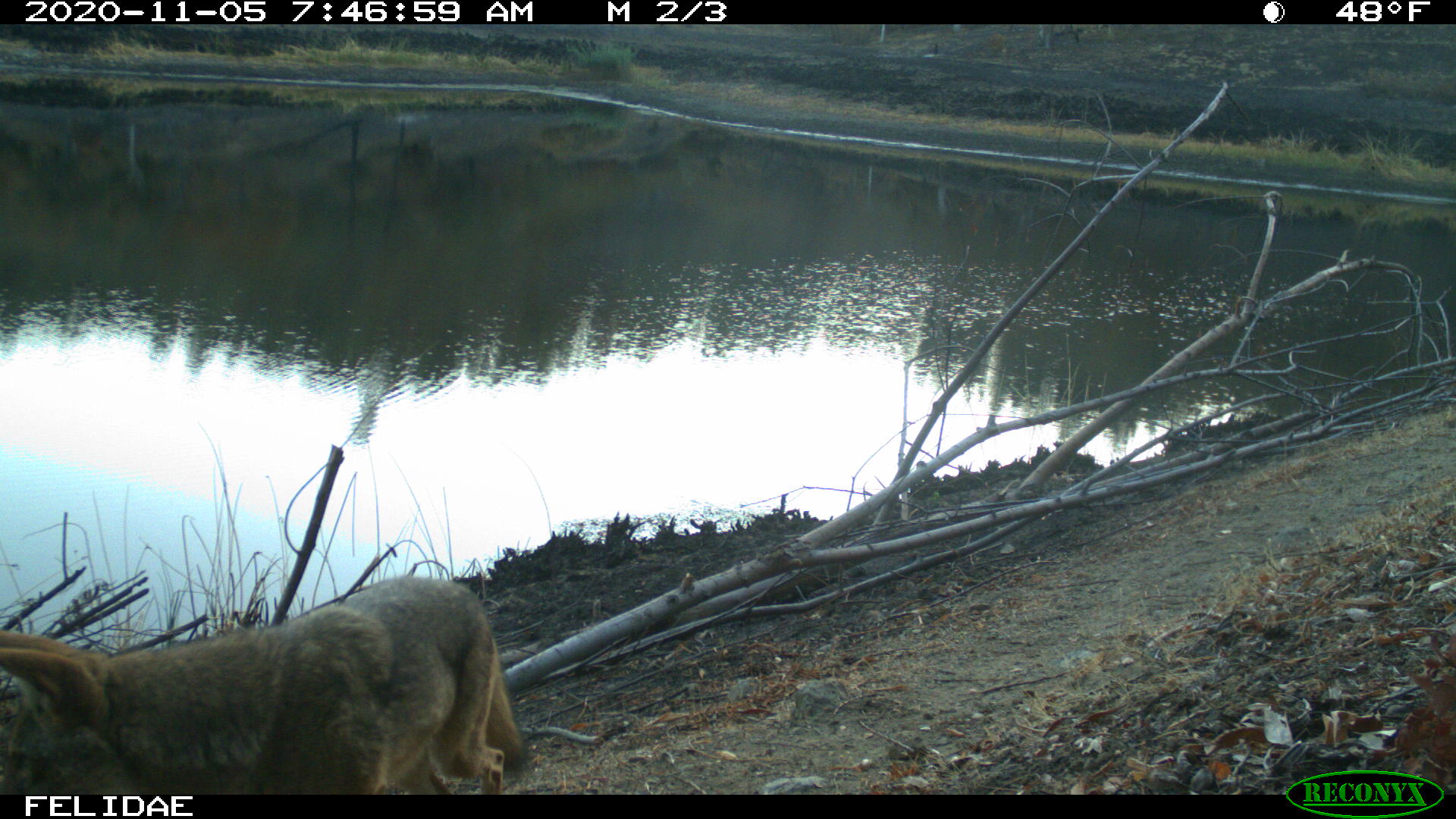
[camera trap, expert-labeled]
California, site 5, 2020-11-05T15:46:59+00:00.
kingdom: Animalia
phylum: Chordata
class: Mammalia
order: Carnivora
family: Canidae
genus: Canis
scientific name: Canis latrans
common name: coyote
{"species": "coyote (Canis latrans)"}